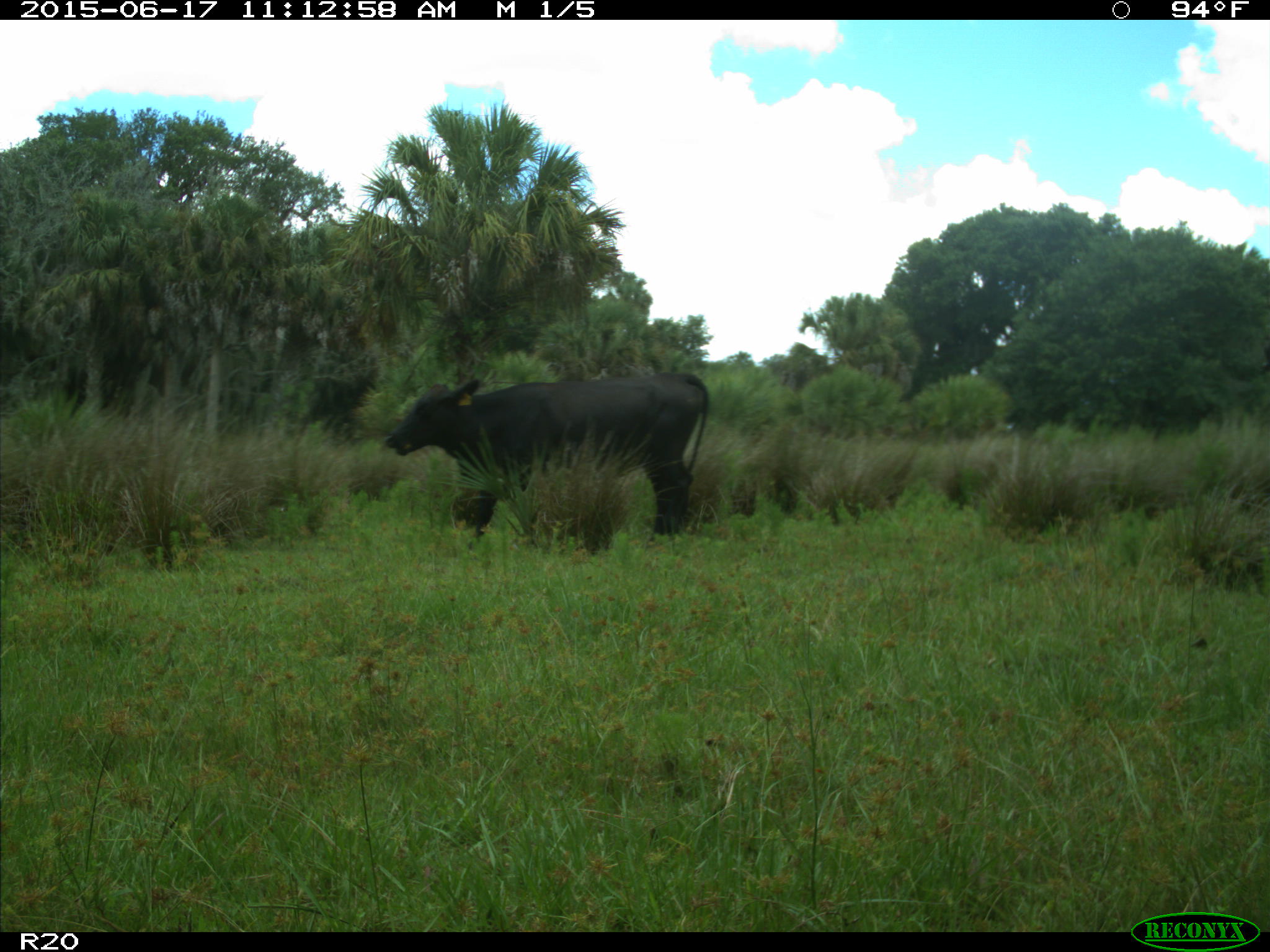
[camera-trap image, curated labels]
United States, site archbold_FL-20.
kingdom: Animalia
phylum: Chordata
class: Mammalia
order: Artiodactyla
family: Bovidae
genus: Bos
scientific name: Bos taurus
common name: domestic cow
Bos taurus (domestic cow).